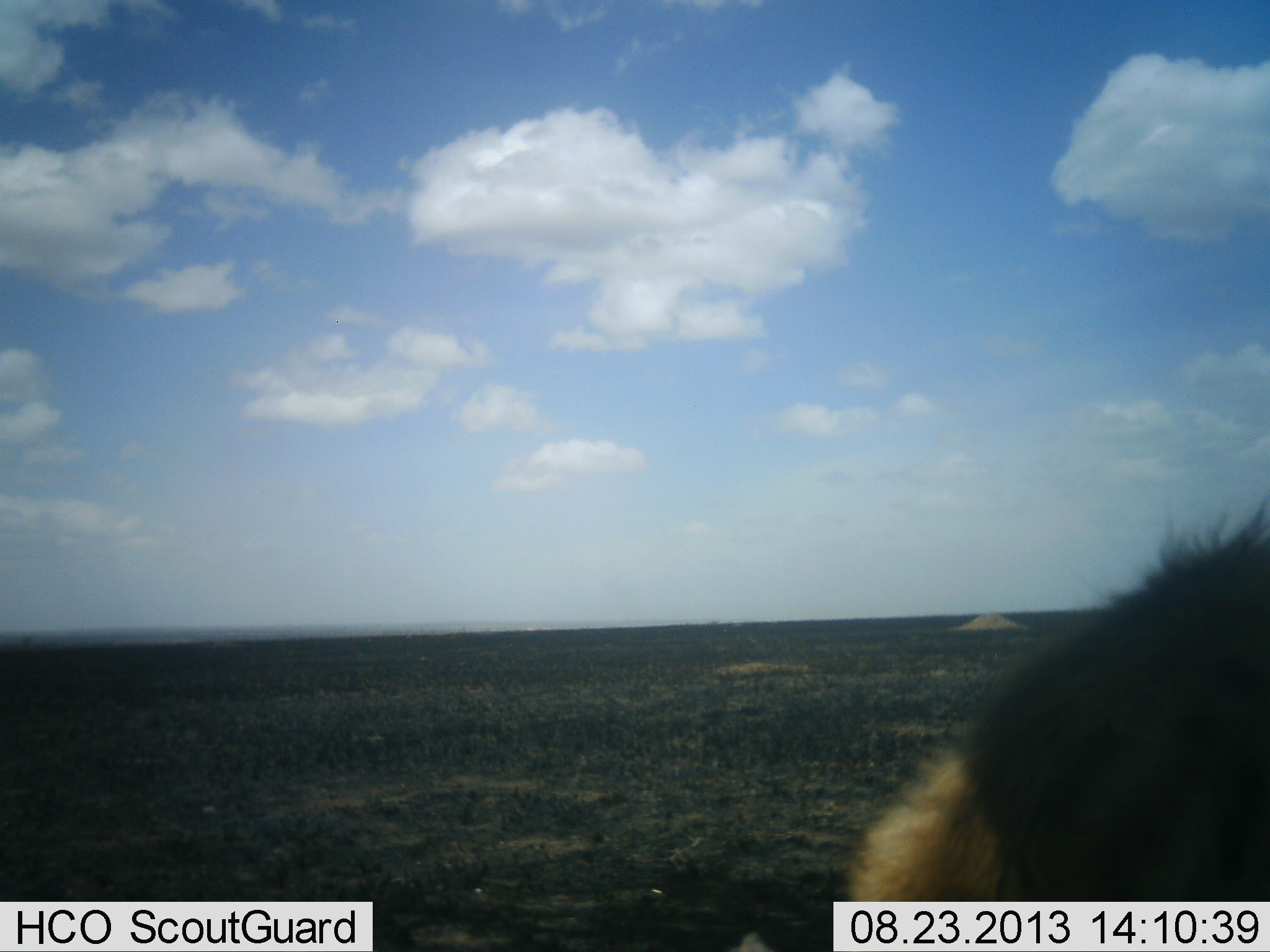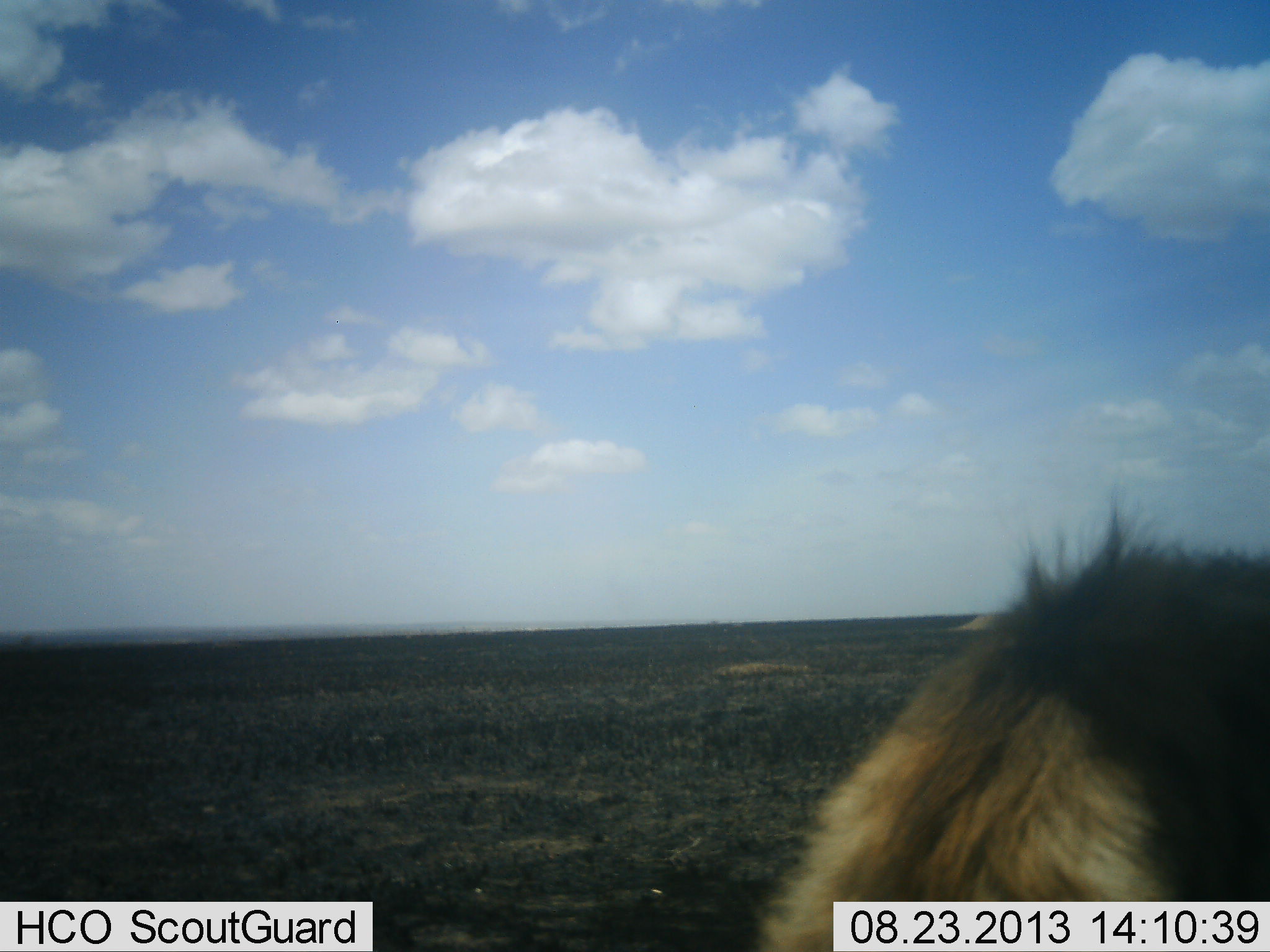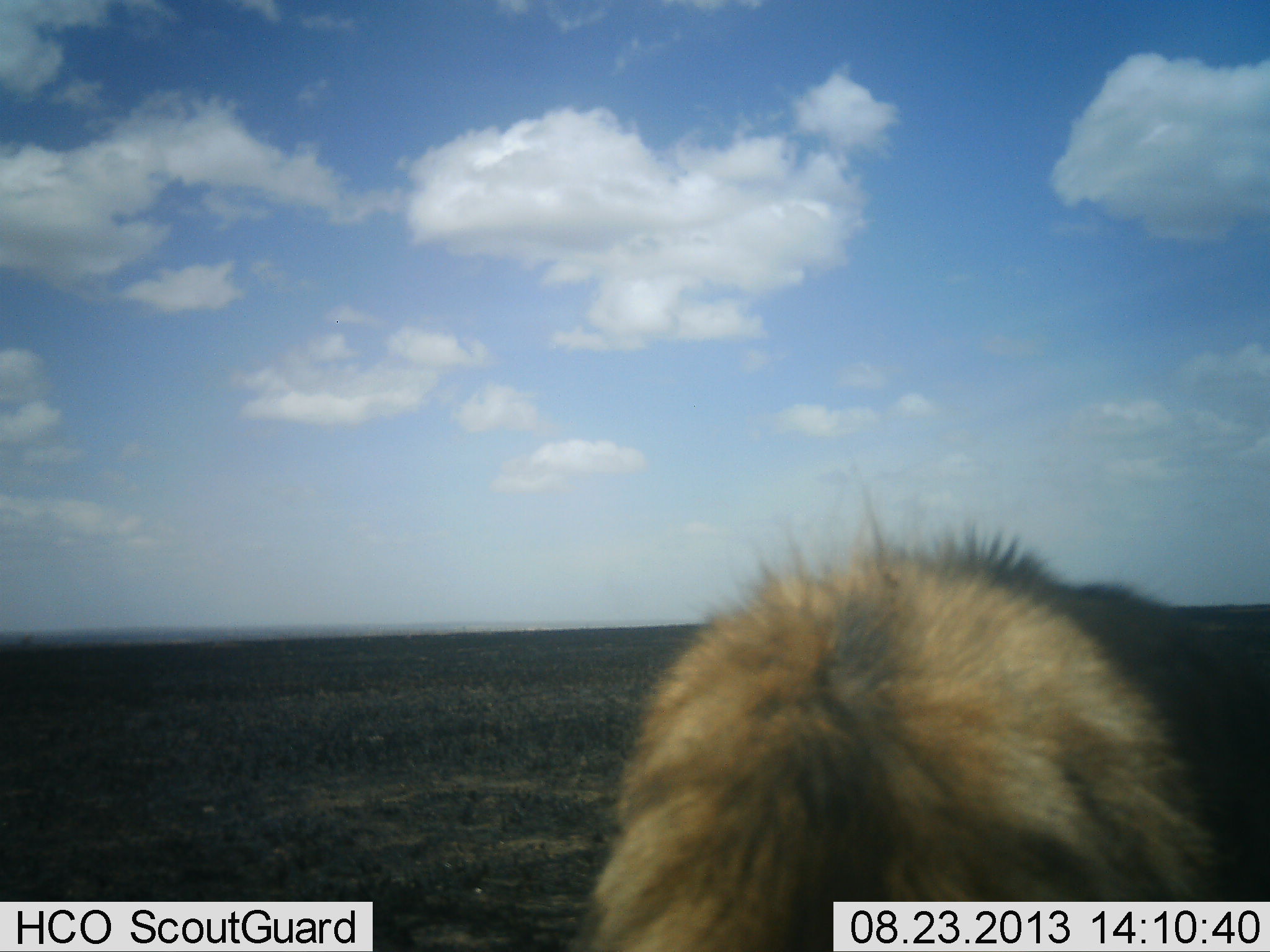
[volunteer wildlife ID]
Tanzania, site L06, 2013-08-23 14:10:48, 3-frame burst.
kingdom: Animalia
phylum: Chordata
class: Mammalia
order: Carnivora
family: Felidae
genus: Panthera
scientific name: Panthera leo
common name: lion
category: lionmale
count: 1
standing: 30%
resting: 10%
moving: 70%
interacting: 0%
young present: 0%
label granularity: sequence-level